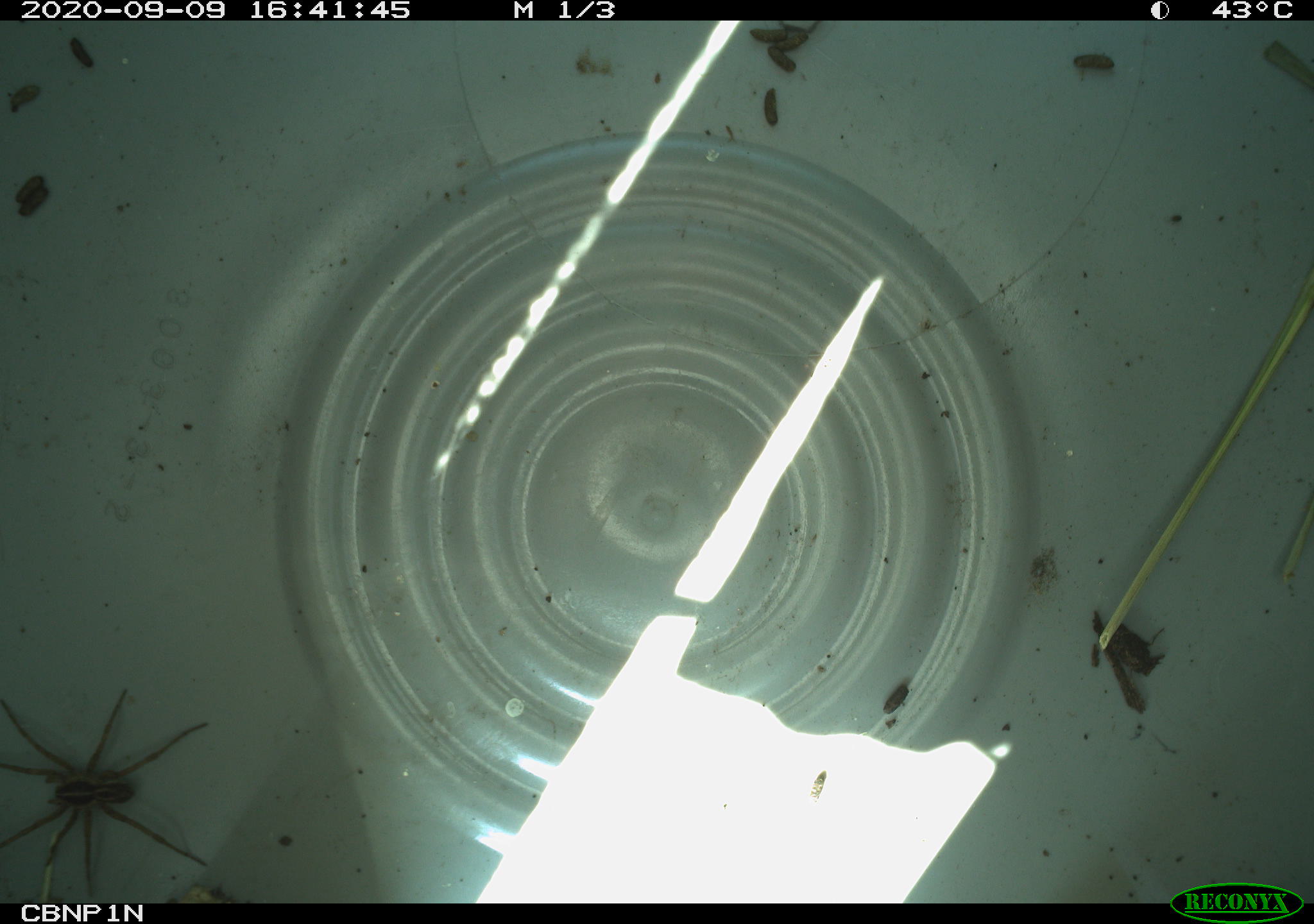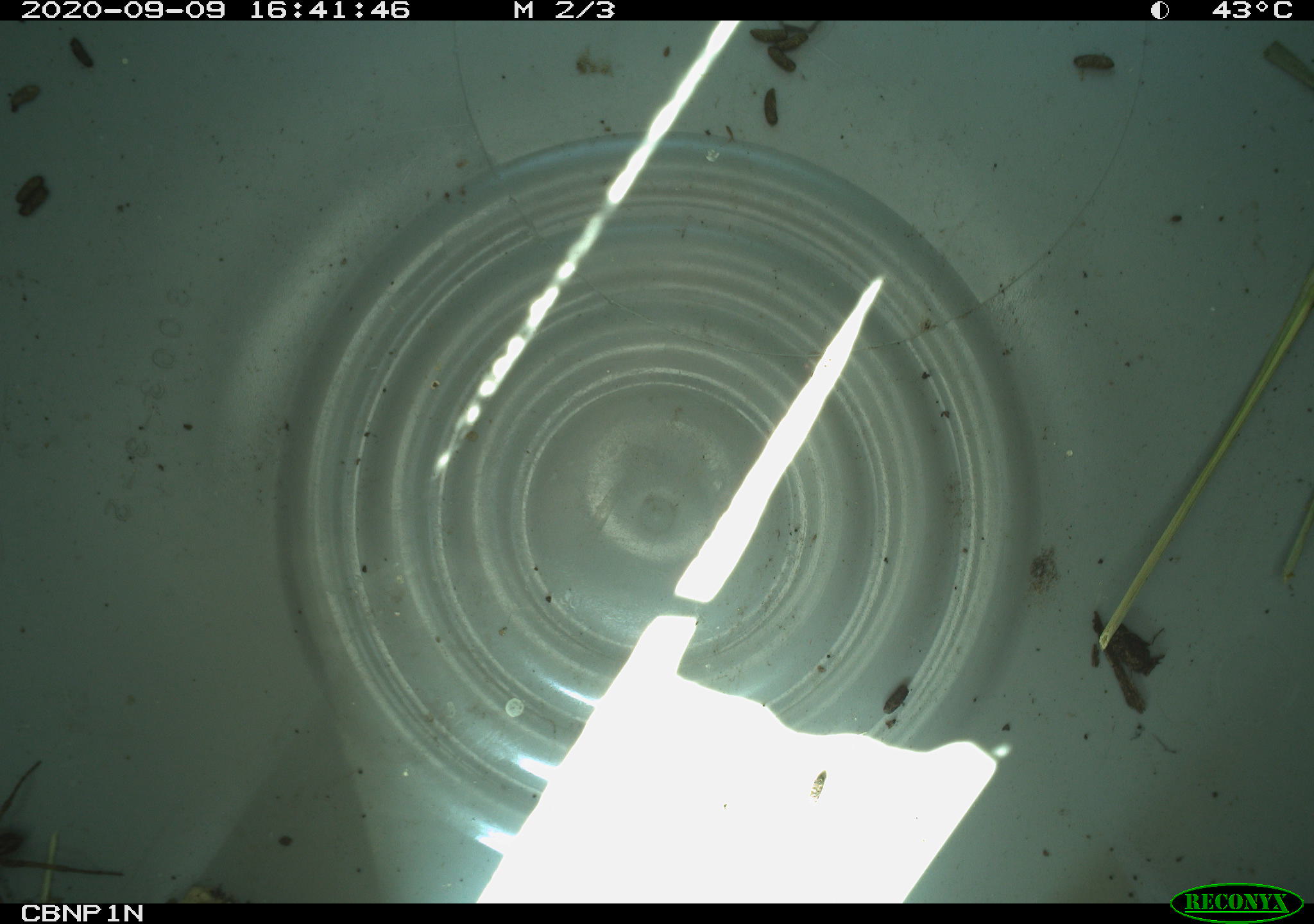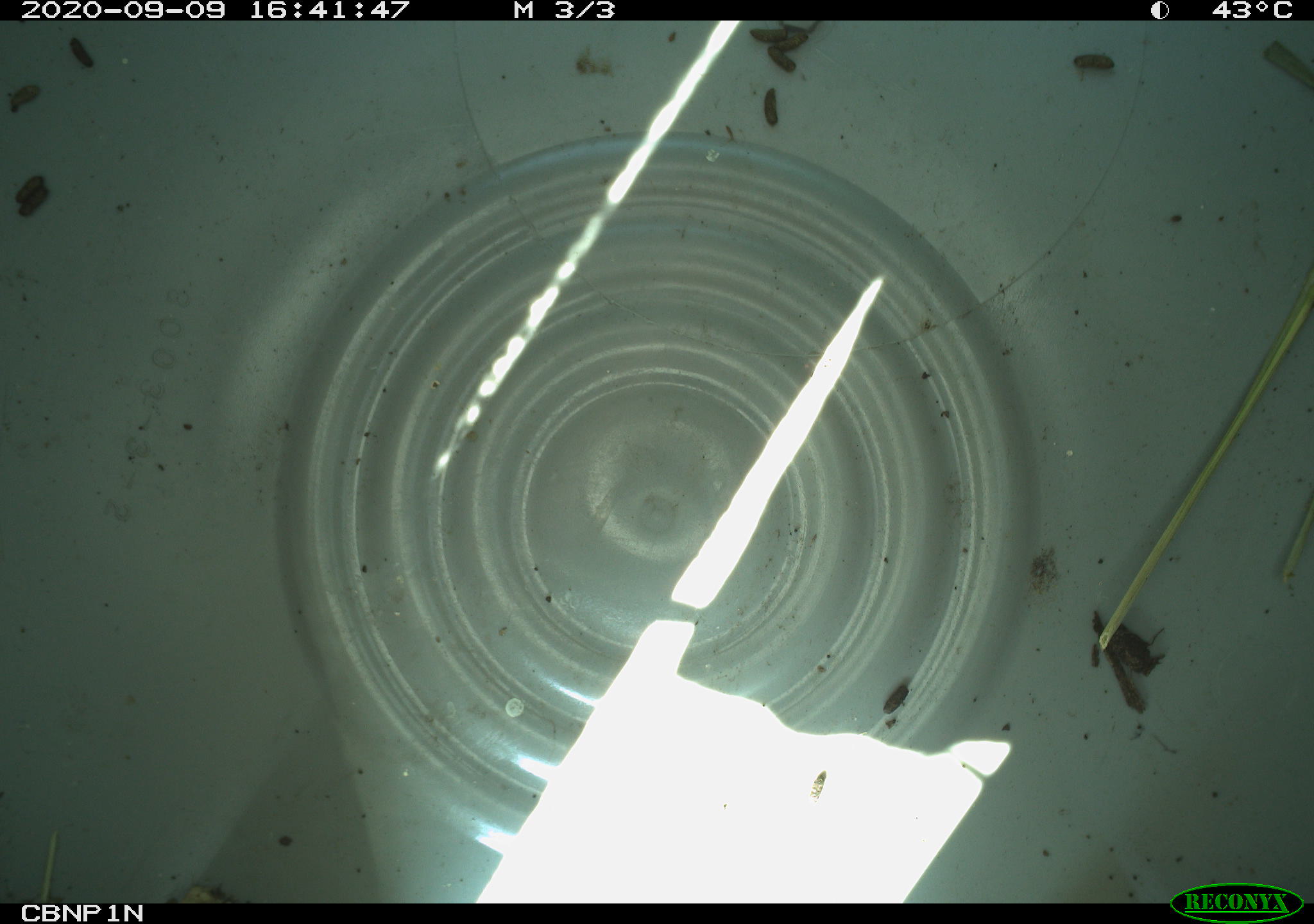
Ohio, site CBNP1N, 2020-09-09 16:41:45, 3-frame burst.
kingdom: Animalia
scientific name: Animalia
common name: animal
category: invertebrate